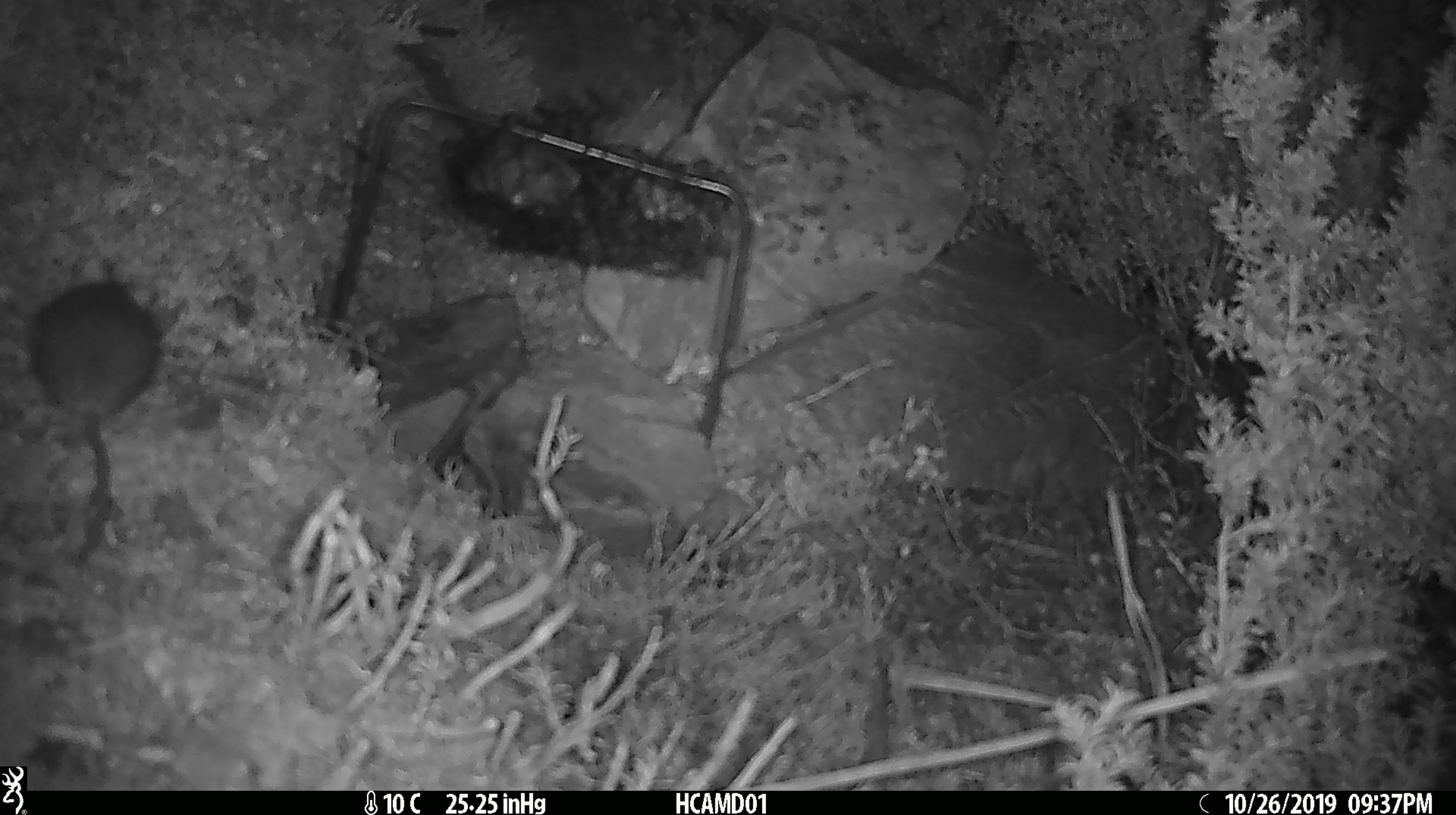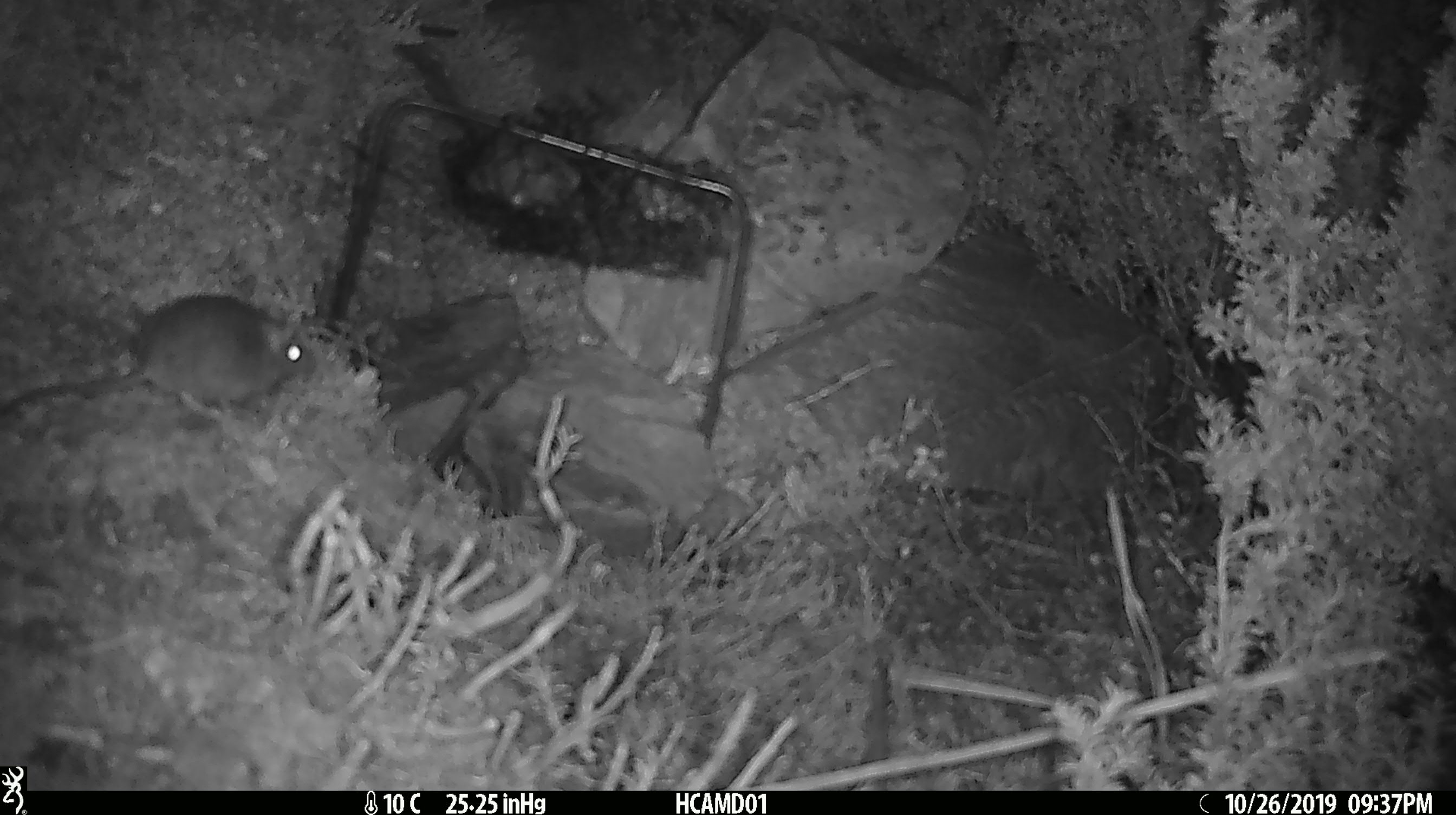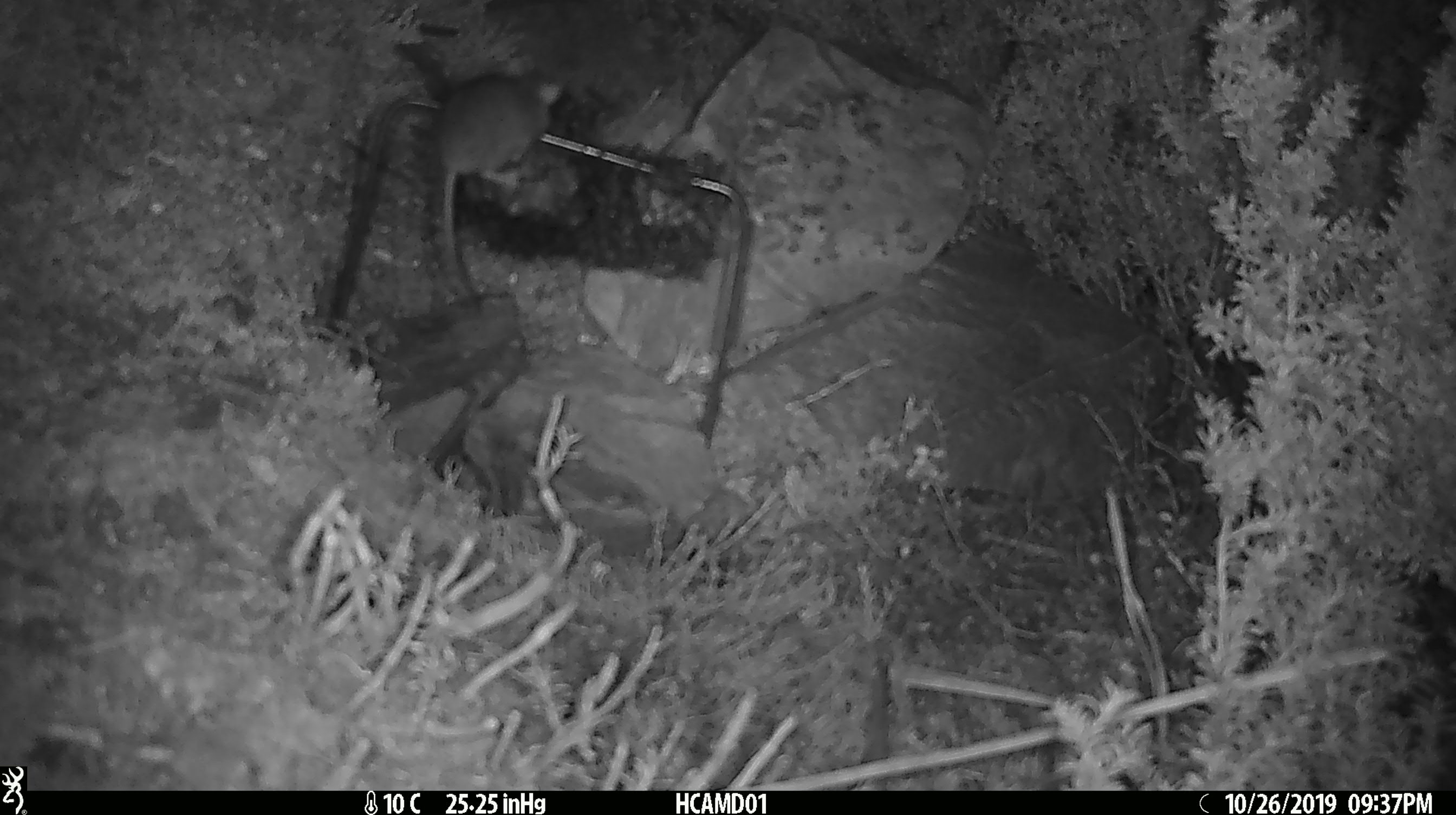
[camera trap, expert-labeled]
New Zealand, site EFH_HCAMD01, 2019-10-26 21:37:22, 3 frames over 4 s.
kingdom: Animalia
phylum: Chordata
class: Mammalia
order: Rodentia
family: Muridae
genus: Mus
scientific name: Mus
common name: mouse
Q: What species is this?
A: Mouse (Mus).